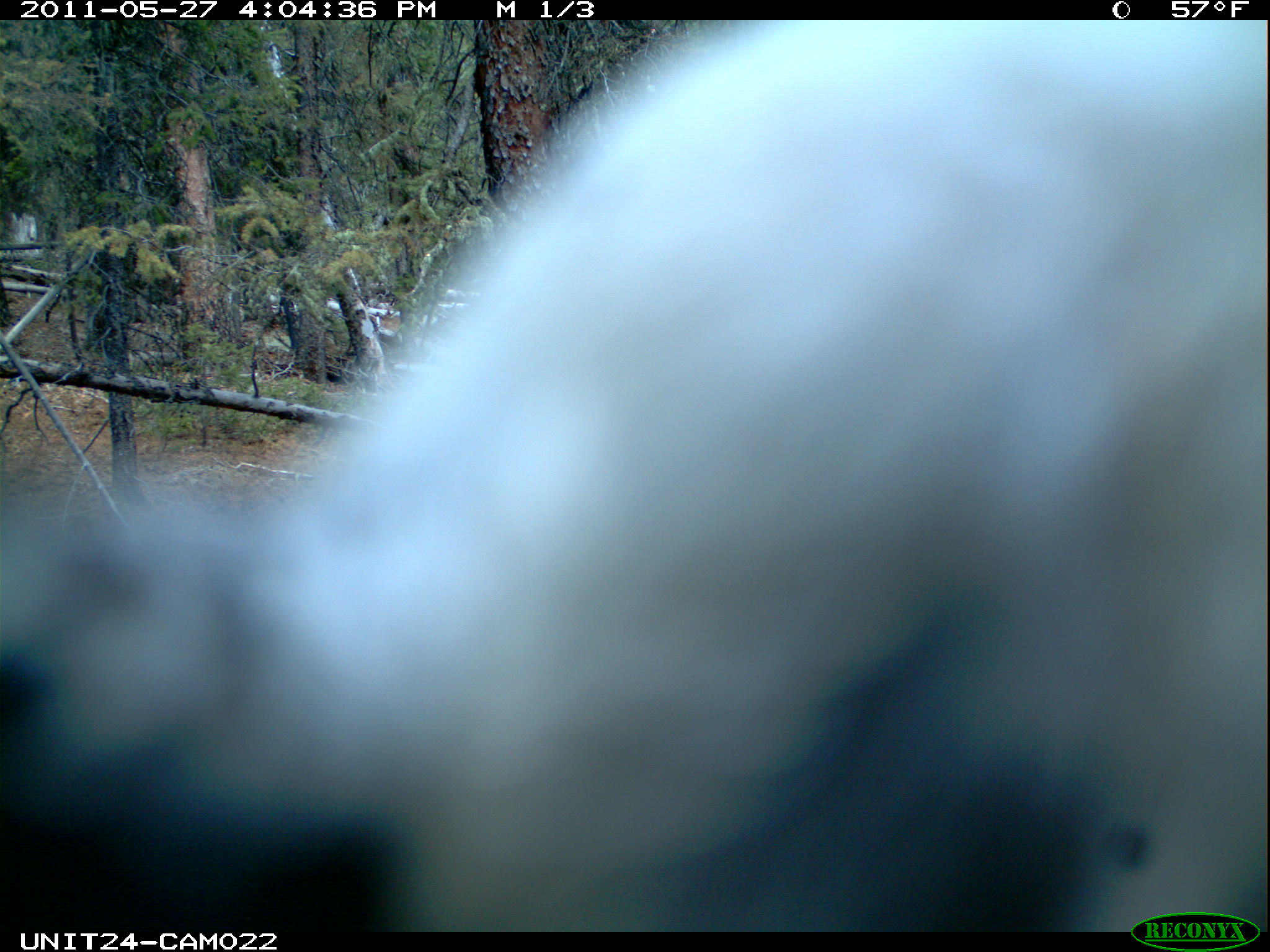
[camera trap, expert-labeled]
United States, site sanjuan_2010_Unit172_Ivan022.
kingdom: Animalia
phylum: Chordata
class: Aves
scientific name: Aves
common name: birds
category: unidentified bird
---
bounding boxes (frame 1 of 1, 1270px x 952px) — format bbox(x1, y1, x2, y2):
animal: bbox(2, 17, 1266, 932)